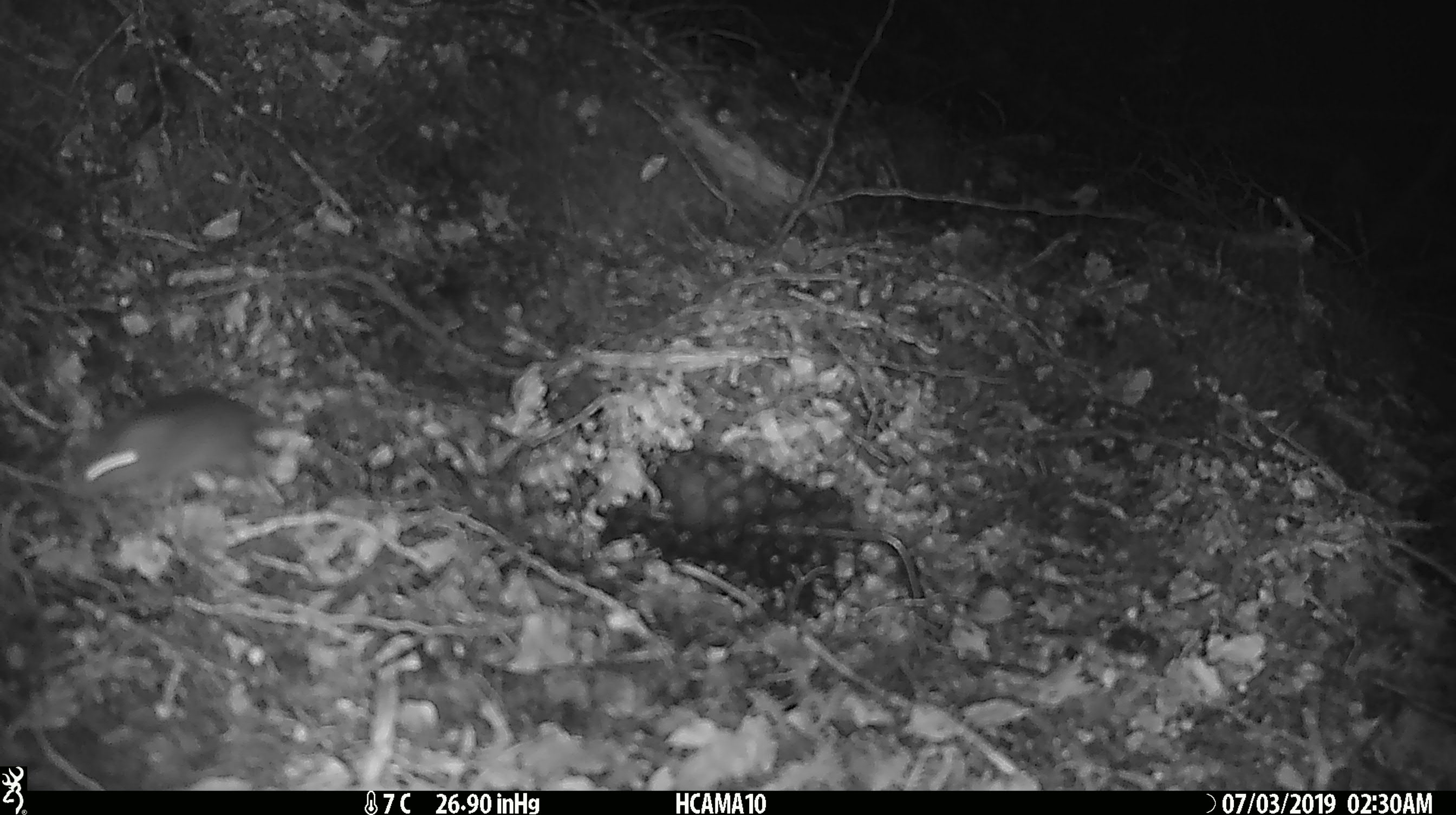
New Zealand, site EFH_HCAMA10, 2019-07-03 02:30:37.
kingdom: Animalia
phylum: Chordata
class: Mammalia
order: Rodentia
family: Muridae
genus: Mus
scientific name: Mus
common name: mouse